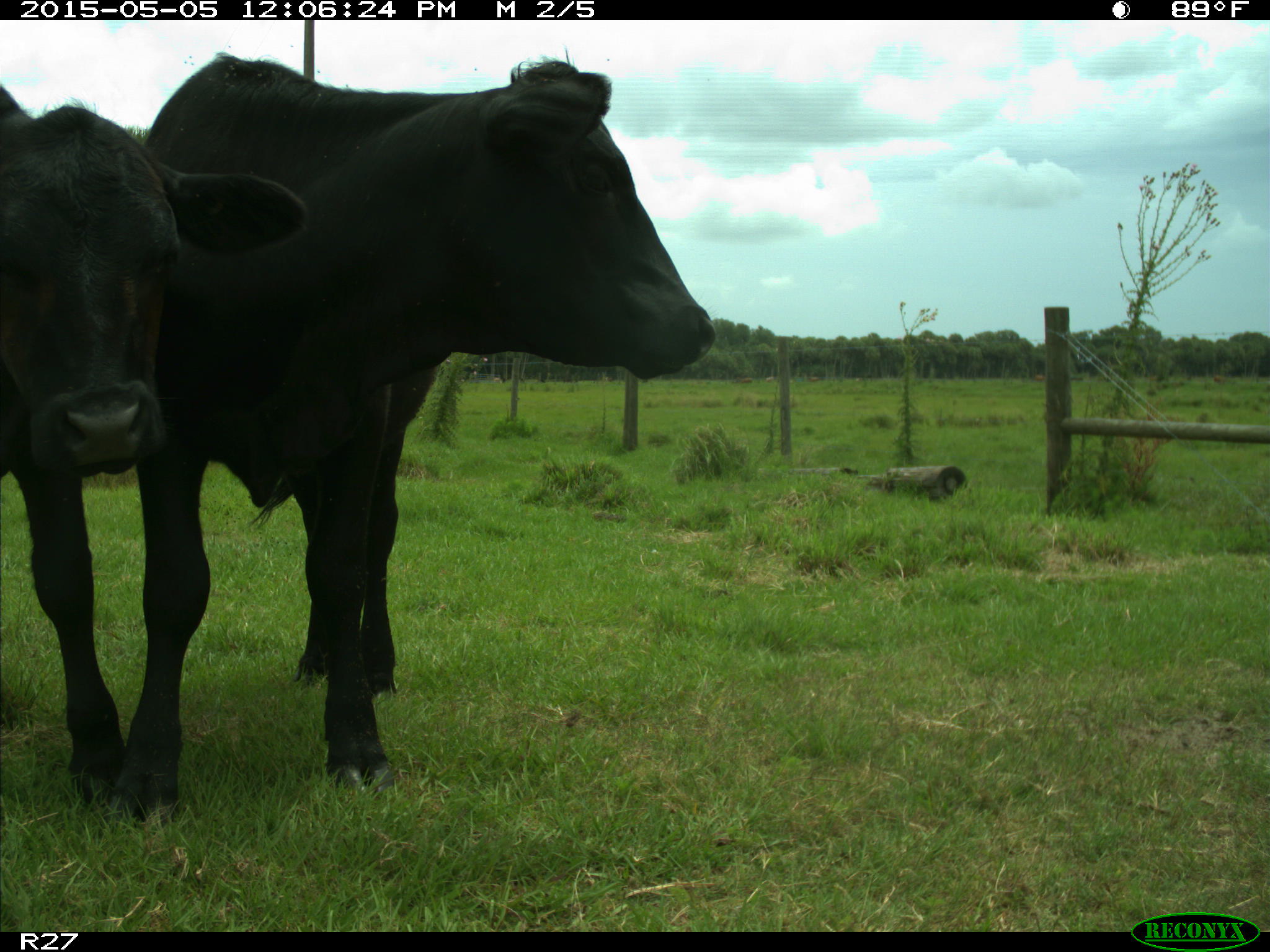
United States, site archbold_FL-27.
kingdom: Animalia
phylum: Chordata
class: Mammalia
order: Artiodactyla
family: Bovidae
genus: Bos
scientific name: Bos taurus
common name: domestic cow